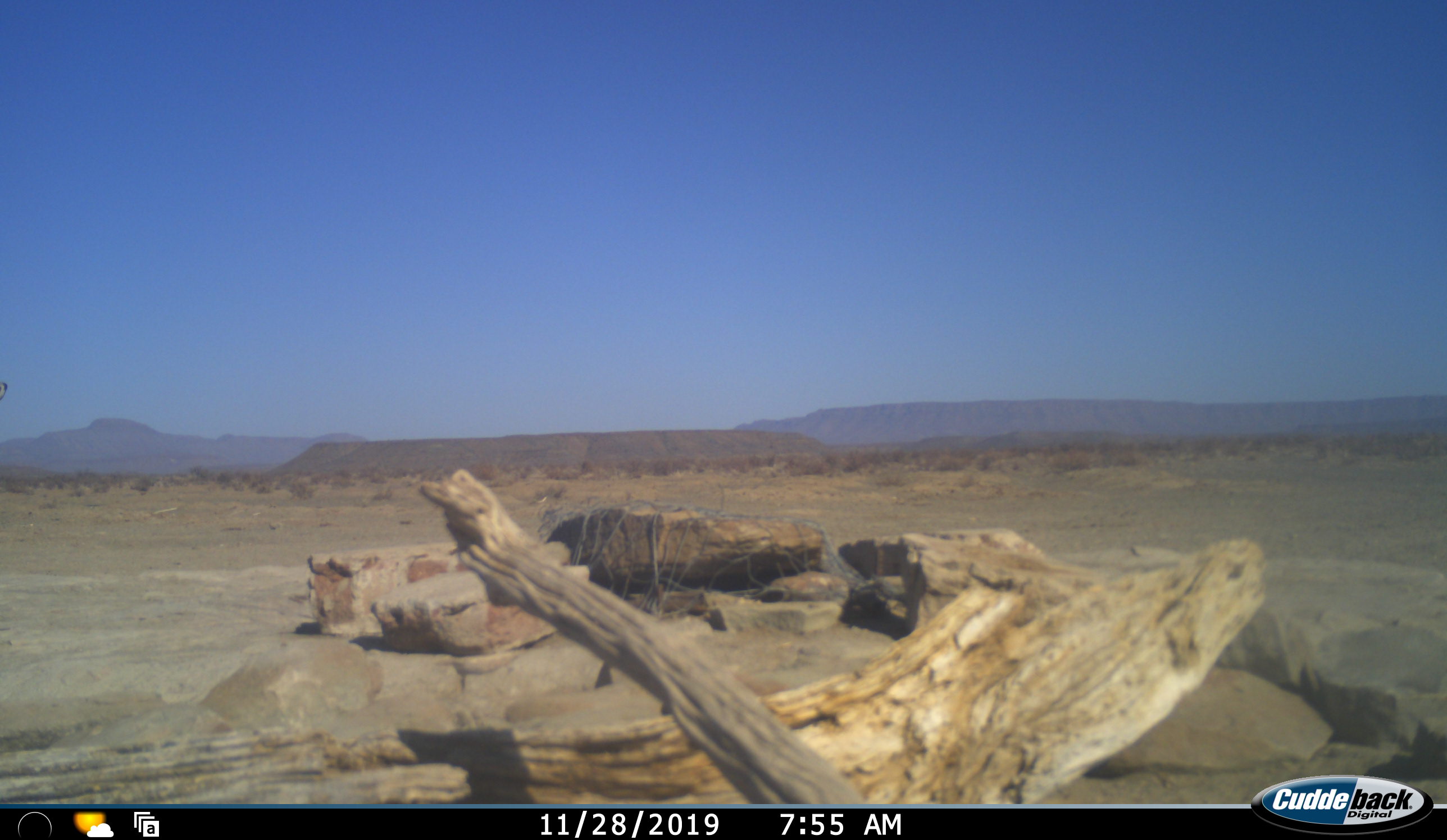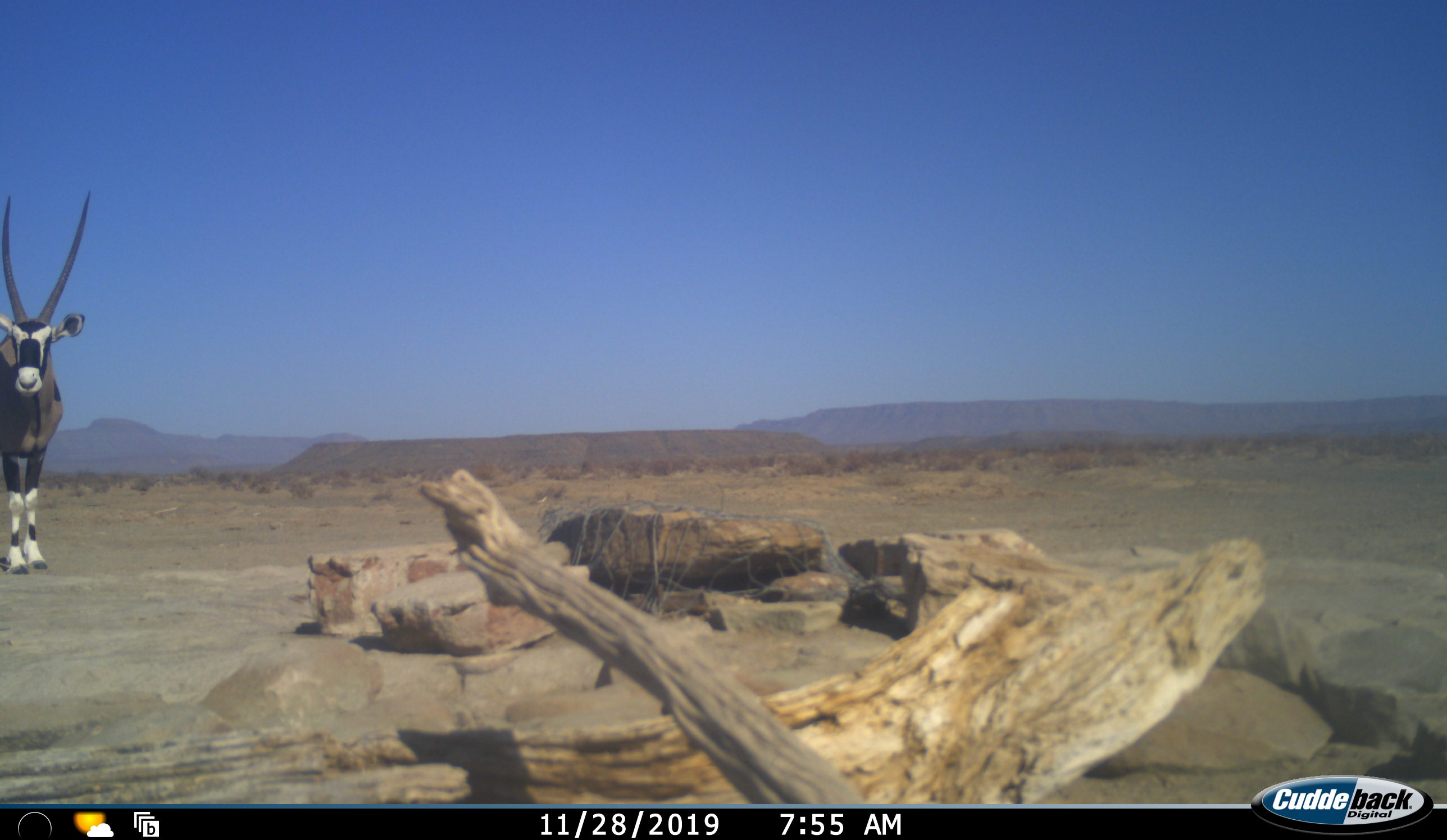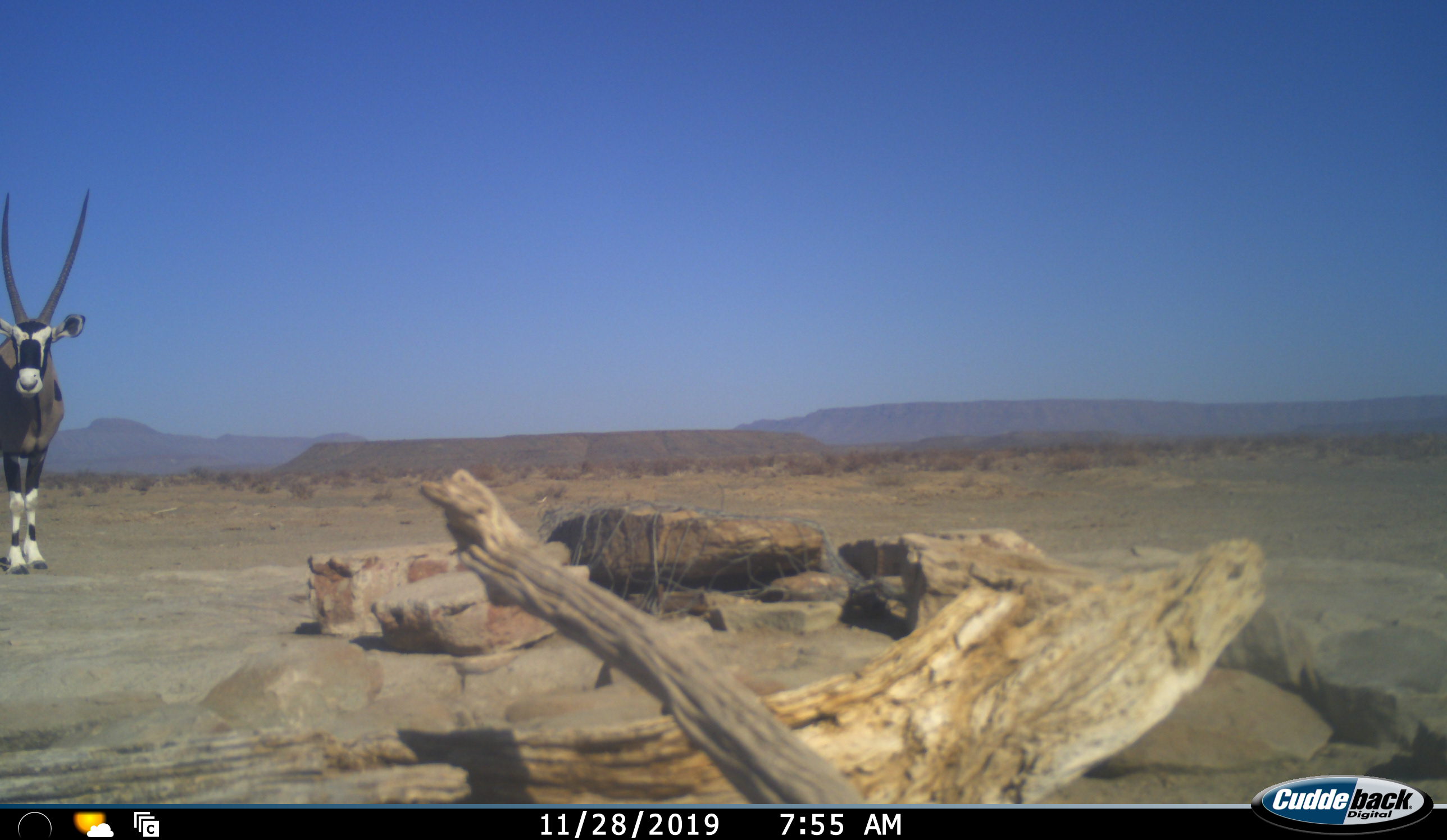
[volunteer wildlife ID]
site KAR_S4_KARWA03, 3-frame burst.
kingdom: Animalia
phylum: Chordata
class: Mammalia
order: Artiodactyla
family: Bovidae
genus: Oryx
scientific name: Oryx gazella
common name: gemsbok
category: oryx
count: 1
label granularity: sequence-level